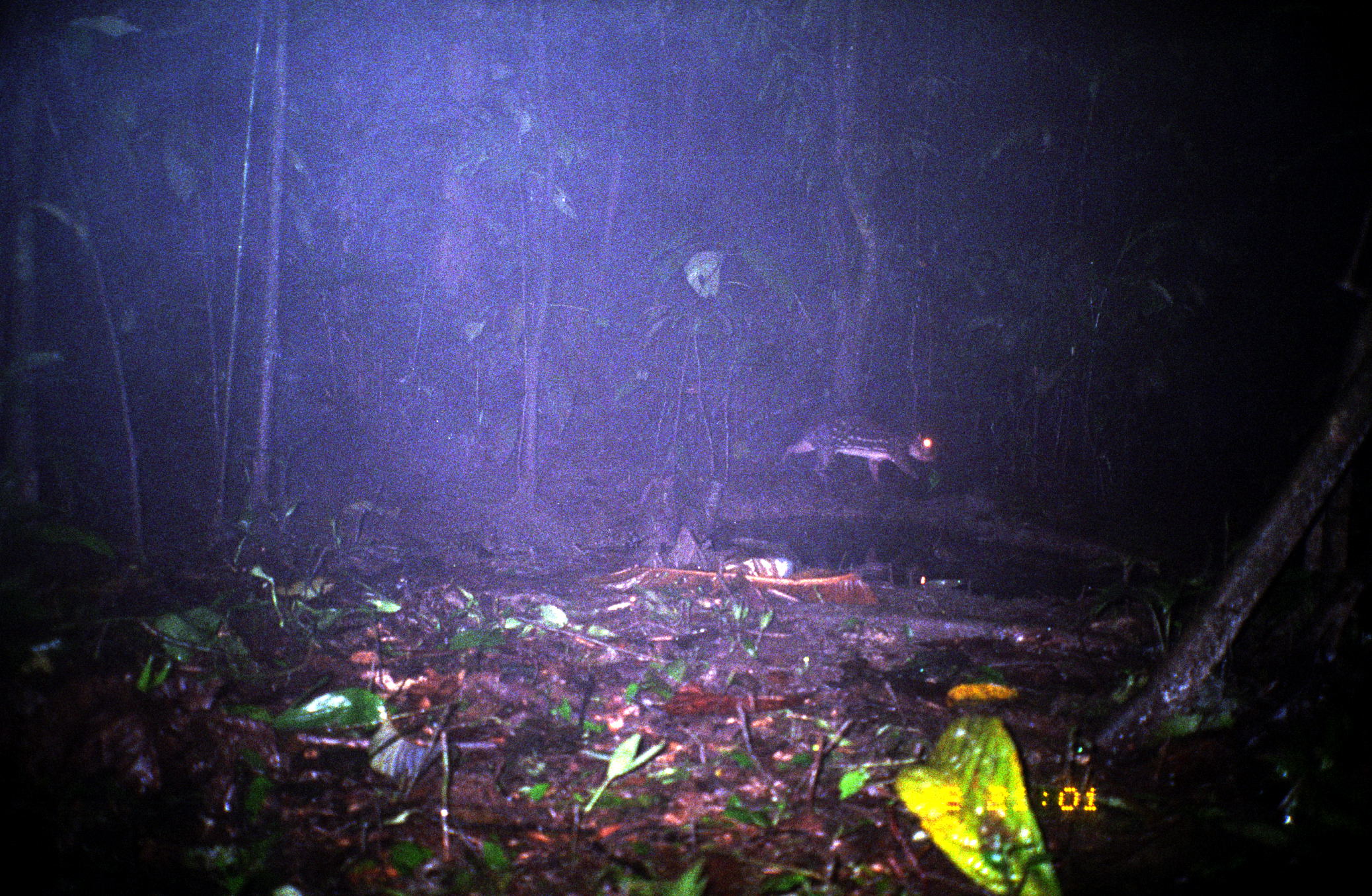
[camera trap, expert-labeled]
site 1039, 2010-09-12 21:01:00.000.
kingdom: Animalia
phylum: Chordata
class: Mammalia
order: Rodentia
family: Cuniculidae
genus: Cuniculus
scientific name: Cuniculus paca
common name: spotted paca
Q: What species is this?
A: Cuniculus paca (spotted paca).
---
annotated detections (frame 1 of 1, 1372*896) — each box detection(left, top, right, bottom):
cuniculus paca: detection(779, 413, 941, 483)